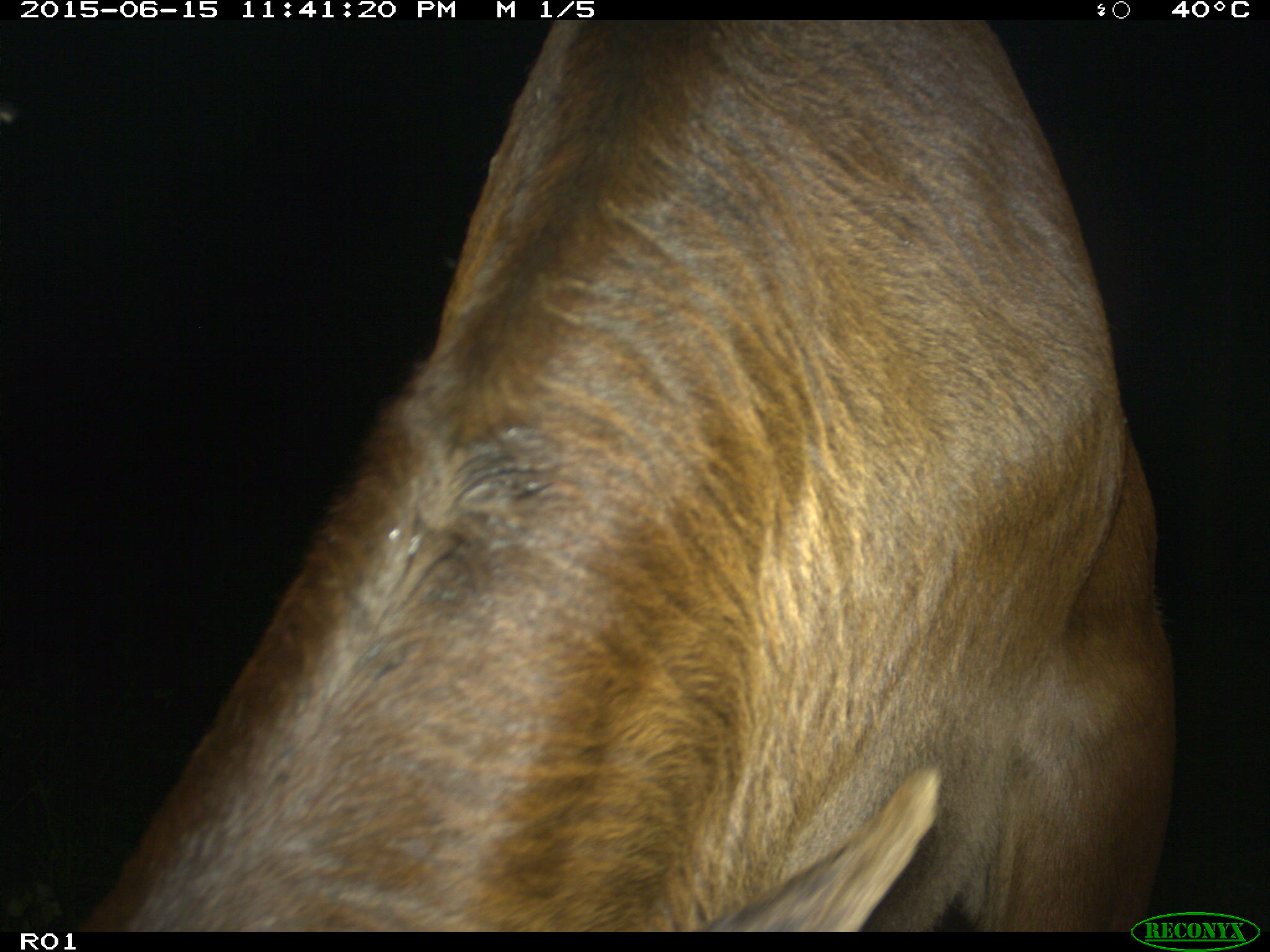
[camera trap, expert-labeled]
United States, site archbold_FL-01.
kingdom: Animalia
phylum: Chordata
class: Mammalia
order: Artiodactyla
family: Bovidae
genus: Bos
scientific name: Bos taurus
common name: domestic cow